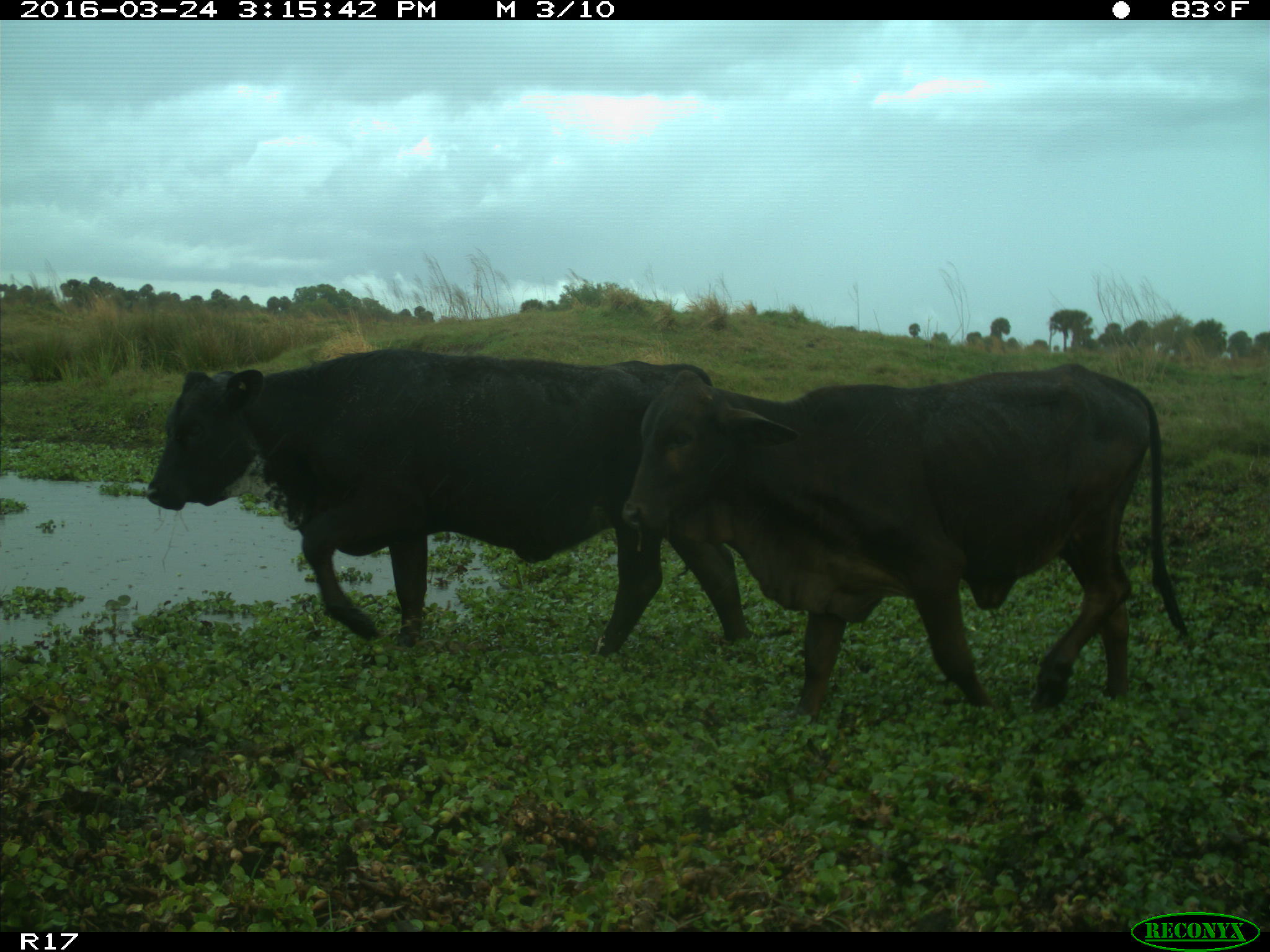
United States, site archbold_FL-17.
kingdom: Animalia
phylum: Chordata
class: Mammalia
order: Artiodactyla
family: Bovidae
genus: Bos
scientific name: Bos taurus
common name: domestic cow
Bos taurus (domestic cow).